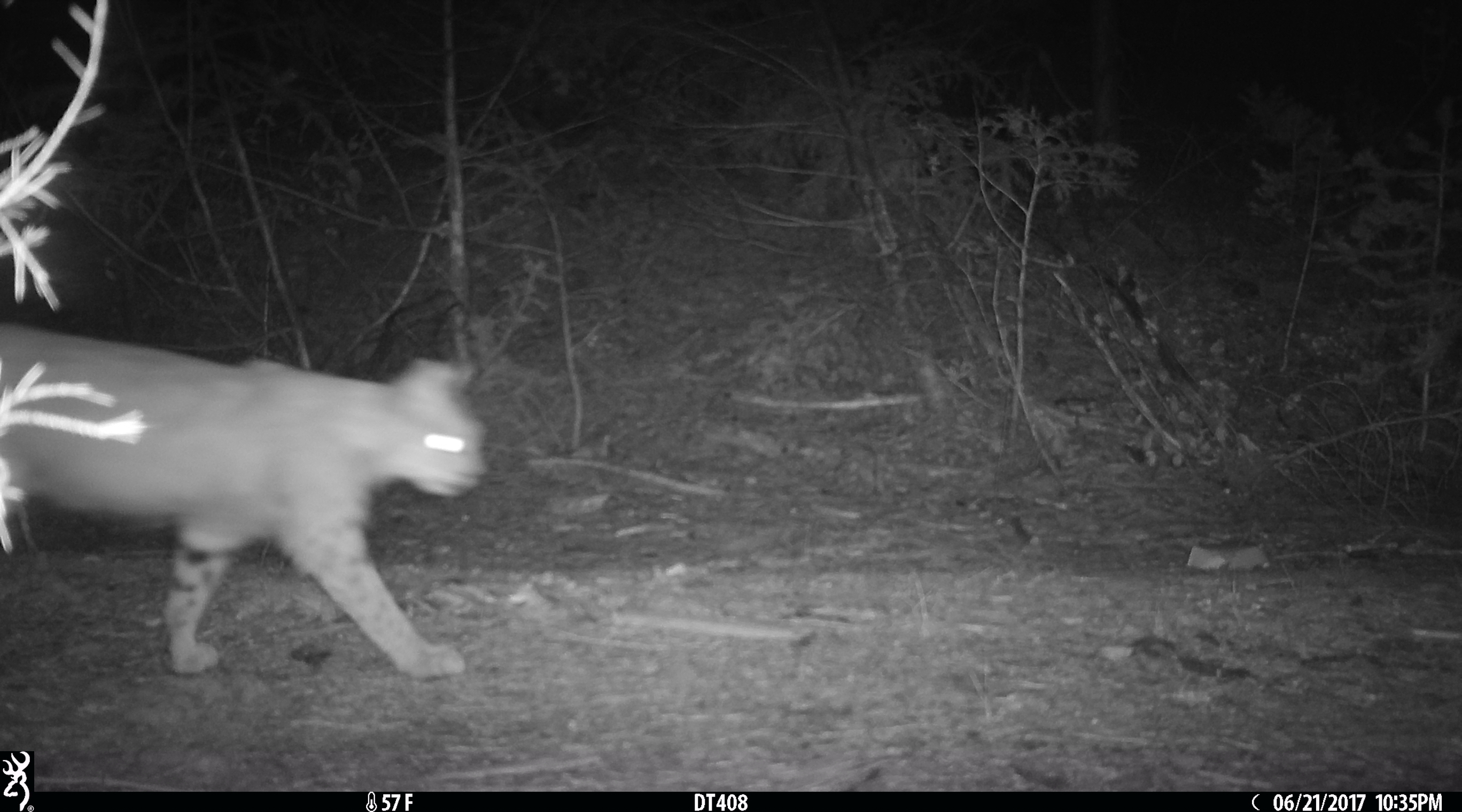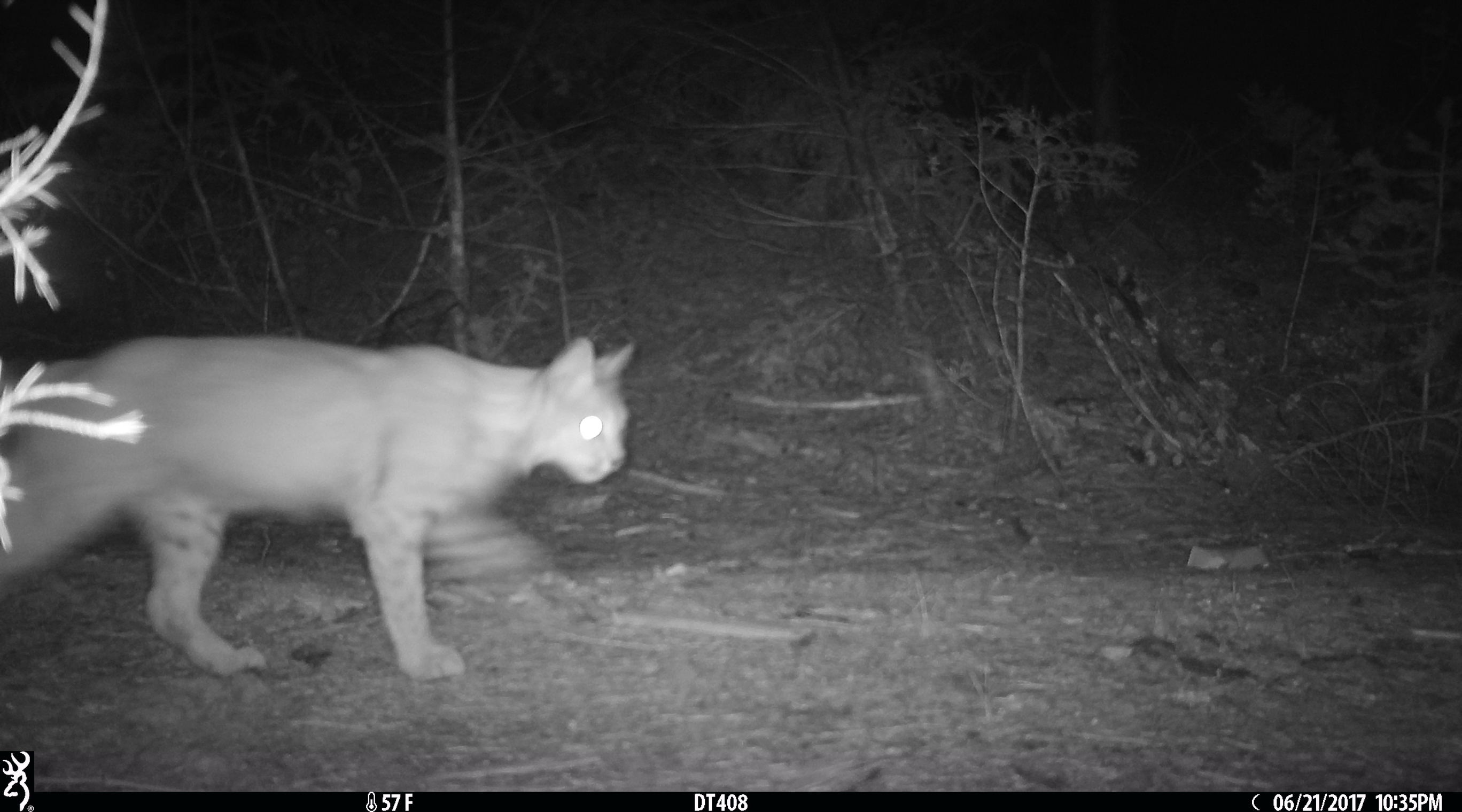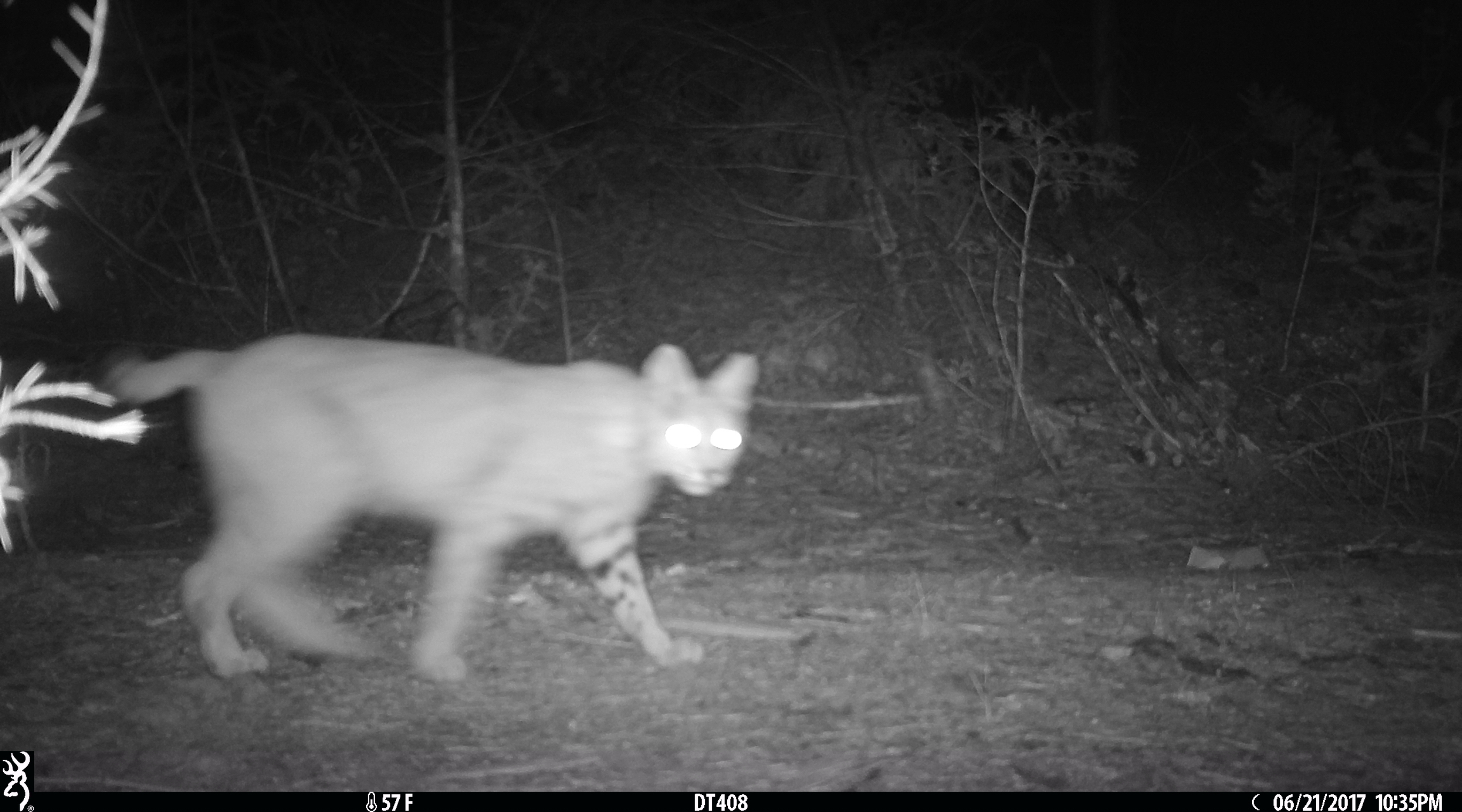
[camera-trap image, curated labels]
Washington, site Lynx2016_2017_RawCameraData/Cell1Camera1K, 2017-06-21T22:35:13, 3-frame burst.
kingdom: Animalia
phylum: Chordata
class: Mammalia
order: Carnivora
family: Felidae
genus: Lynx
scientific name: Lynx rufus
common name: bobcat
Lynx rufus (bobcat). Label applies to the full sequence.